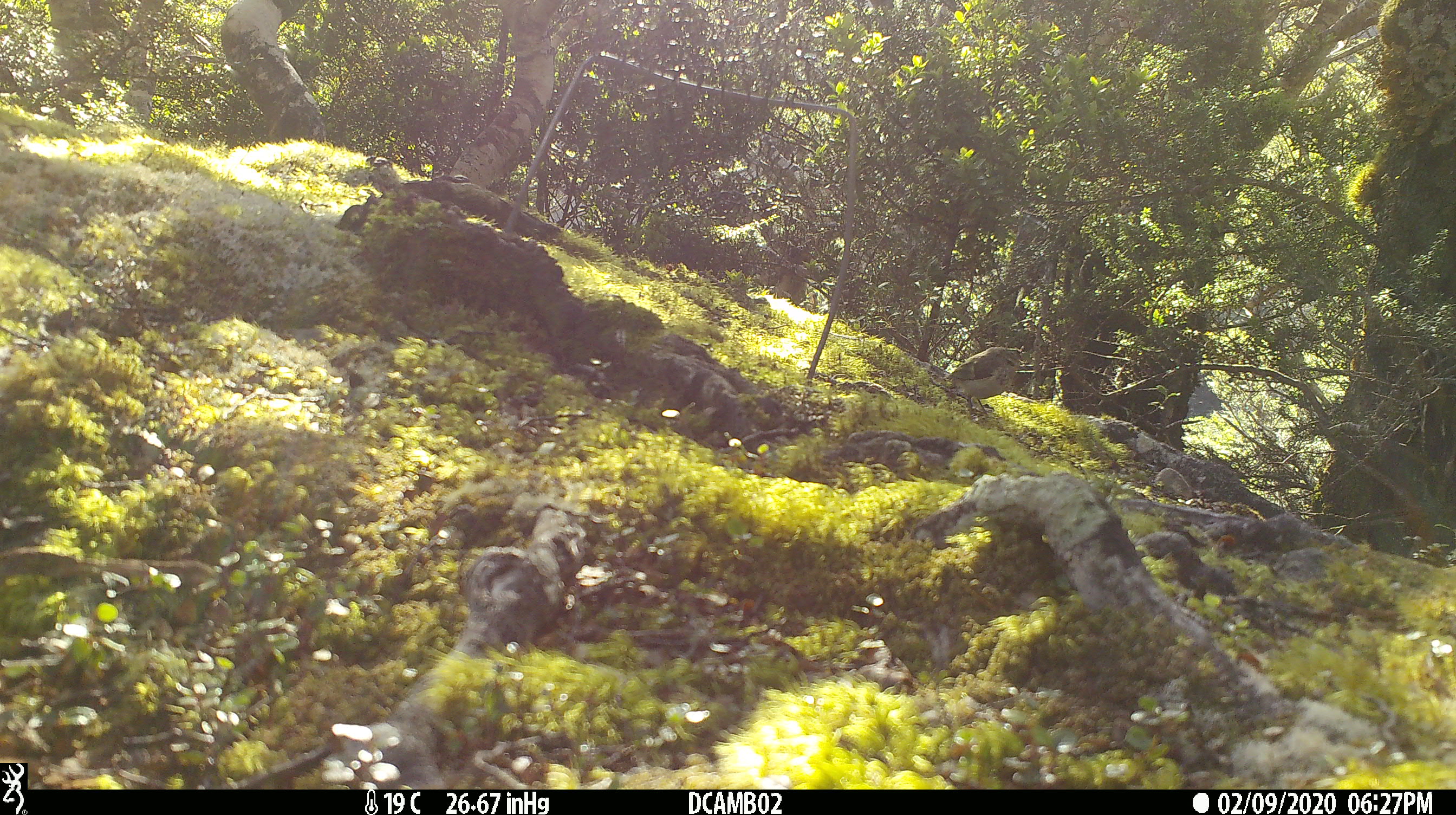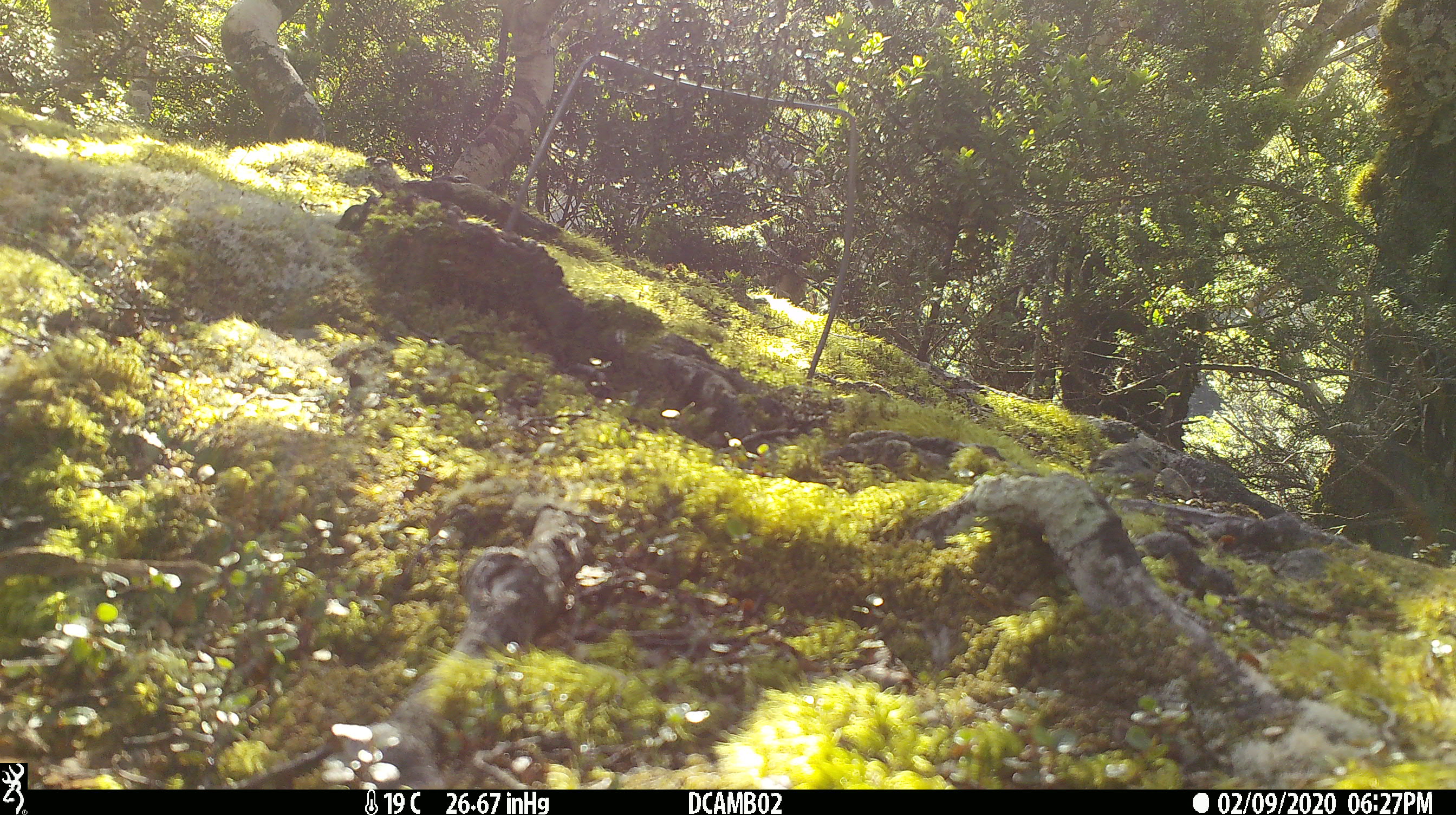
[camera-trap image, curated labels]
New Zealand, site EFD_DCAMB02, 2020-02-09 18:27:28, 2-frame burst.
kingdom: Animalia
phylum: Chordata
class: Aves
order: Passeriformes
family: Acanthisittidae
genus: Acanthisitta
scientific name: Acanthisitta chloris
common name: rifleman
Rifleman (Acanthisitta chloris).